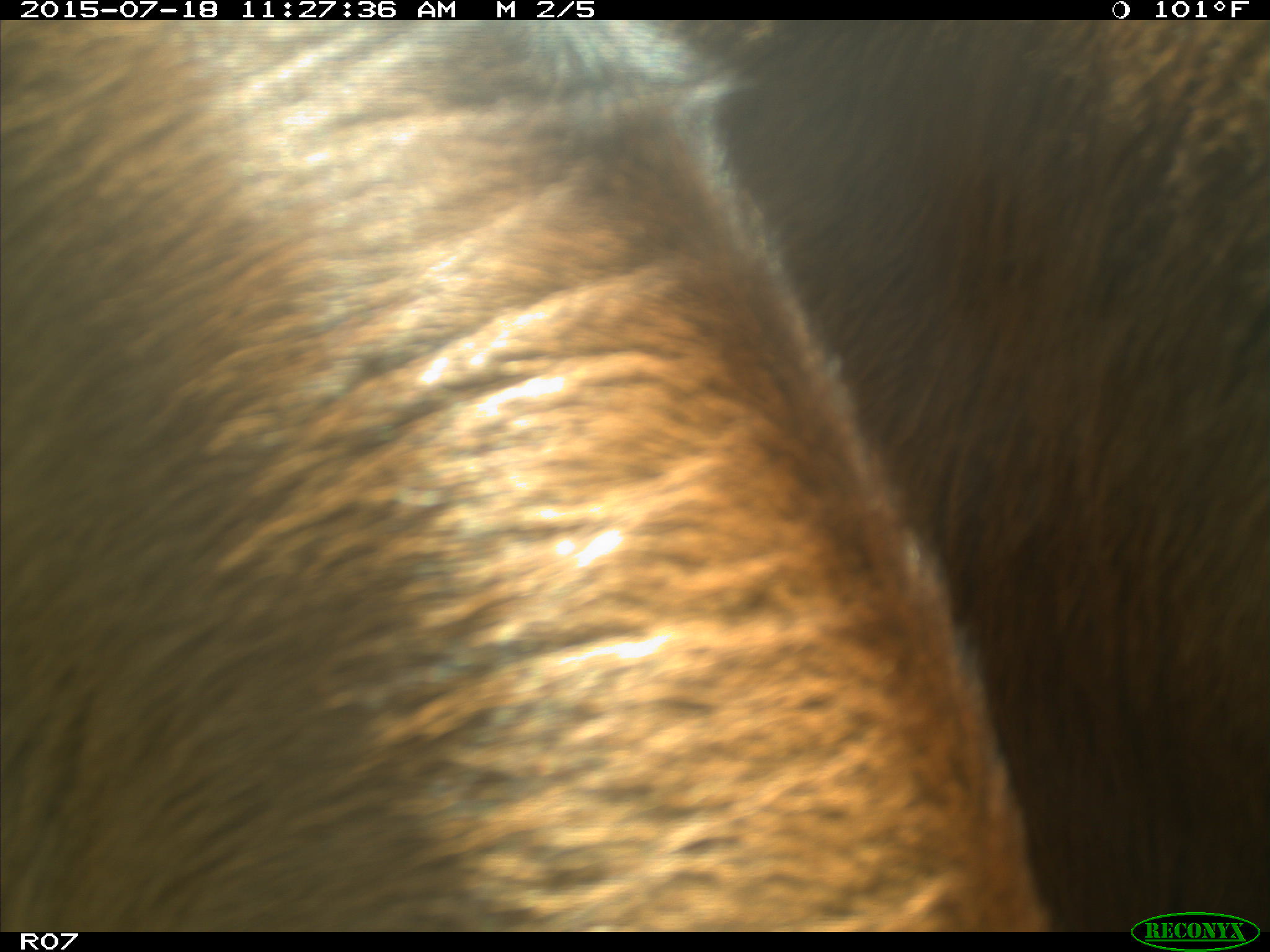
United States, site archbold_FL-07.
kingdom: Animalia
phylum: Chordata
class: Mammalia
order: Artiodactyla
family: Bovidae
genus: Bos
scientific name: Bos taurus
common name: domestic cow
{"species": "Bos taurus (domestic cow)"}